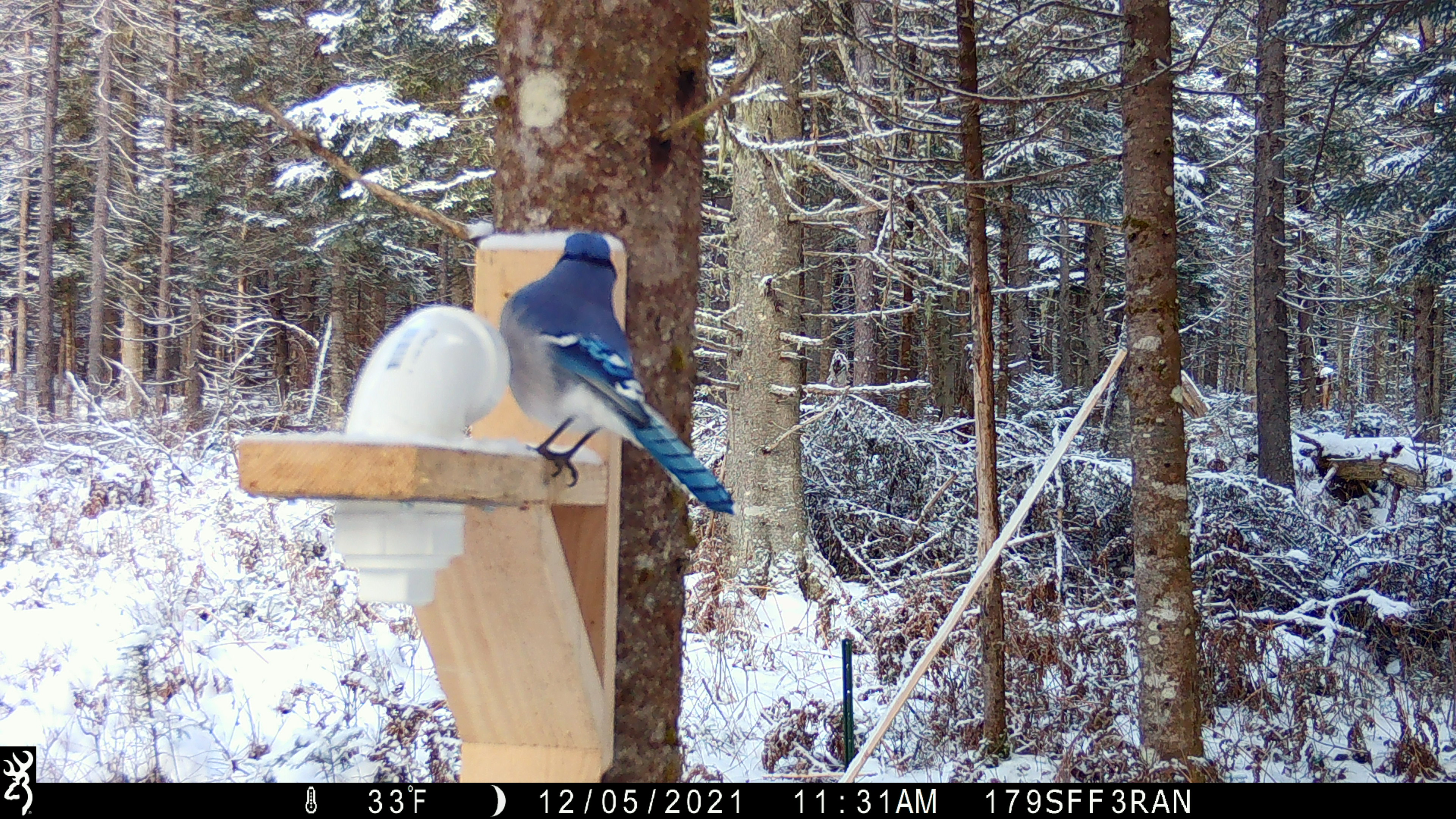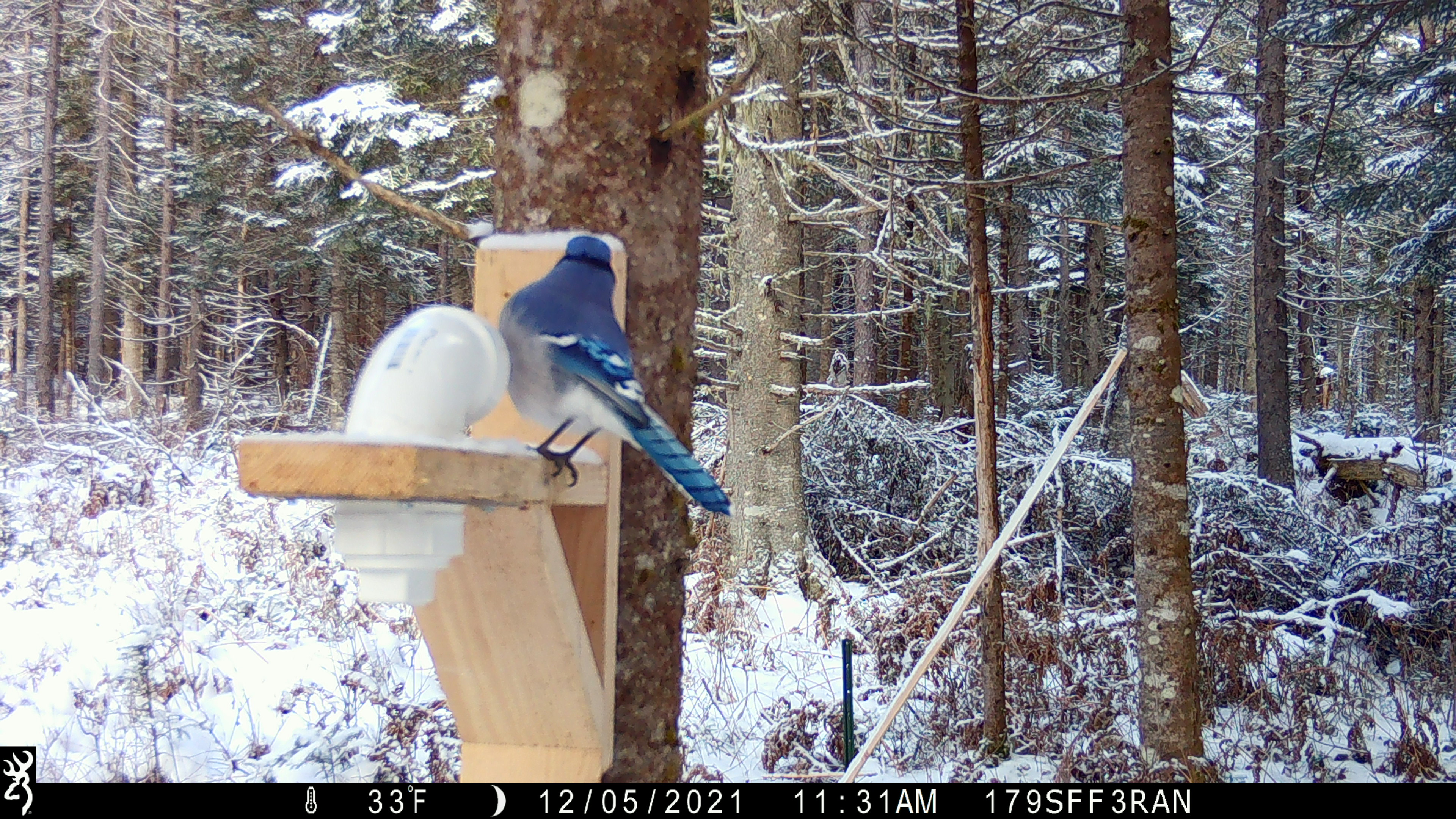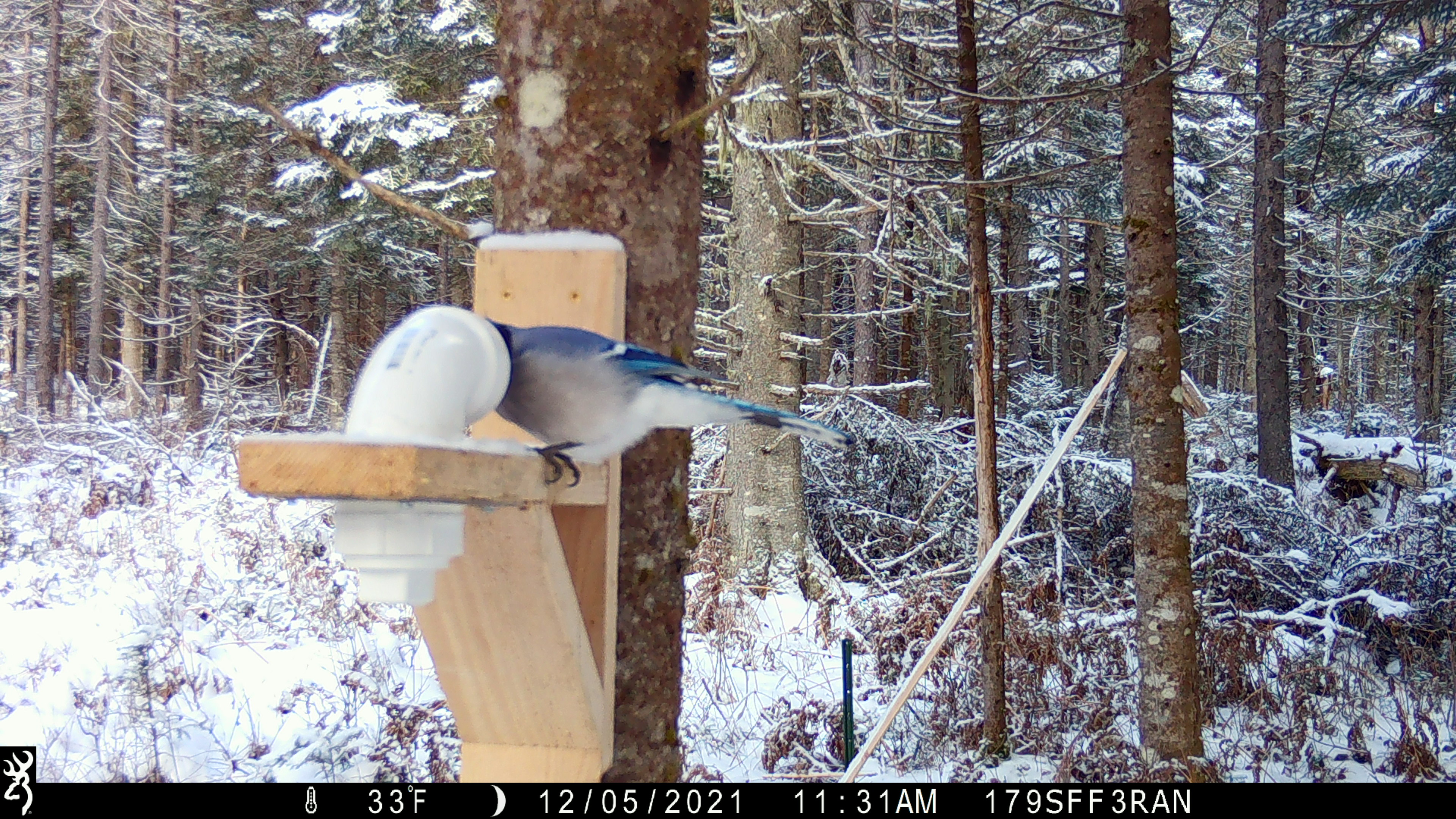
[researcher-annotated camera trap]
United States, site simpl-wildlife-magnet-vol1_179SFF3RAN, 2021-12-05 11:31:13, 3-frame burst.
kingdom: Animalia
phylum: Chordata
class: Aves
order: Passeriformes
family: Corvidae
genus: Cyanocitta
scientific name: Cyanocitta cristata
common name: blue jay